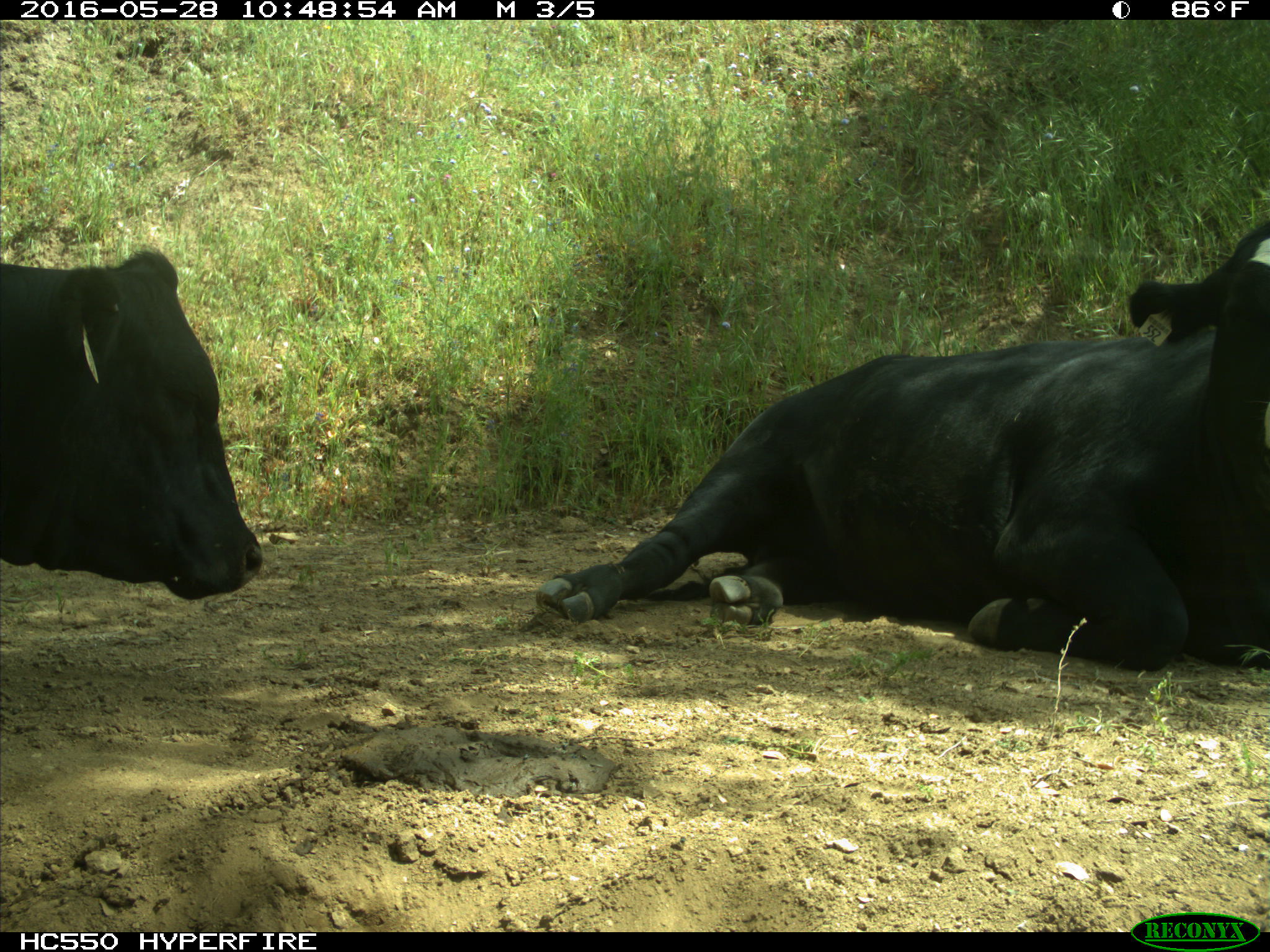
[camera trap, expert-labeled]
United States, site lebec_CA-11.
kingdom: Animalia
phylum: Chordata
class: Mammalia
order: Artiodactyla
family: Bovidae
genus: Bos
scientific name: Bos taurus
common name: domestic cow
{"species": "Bos taurus (domestic cow)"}